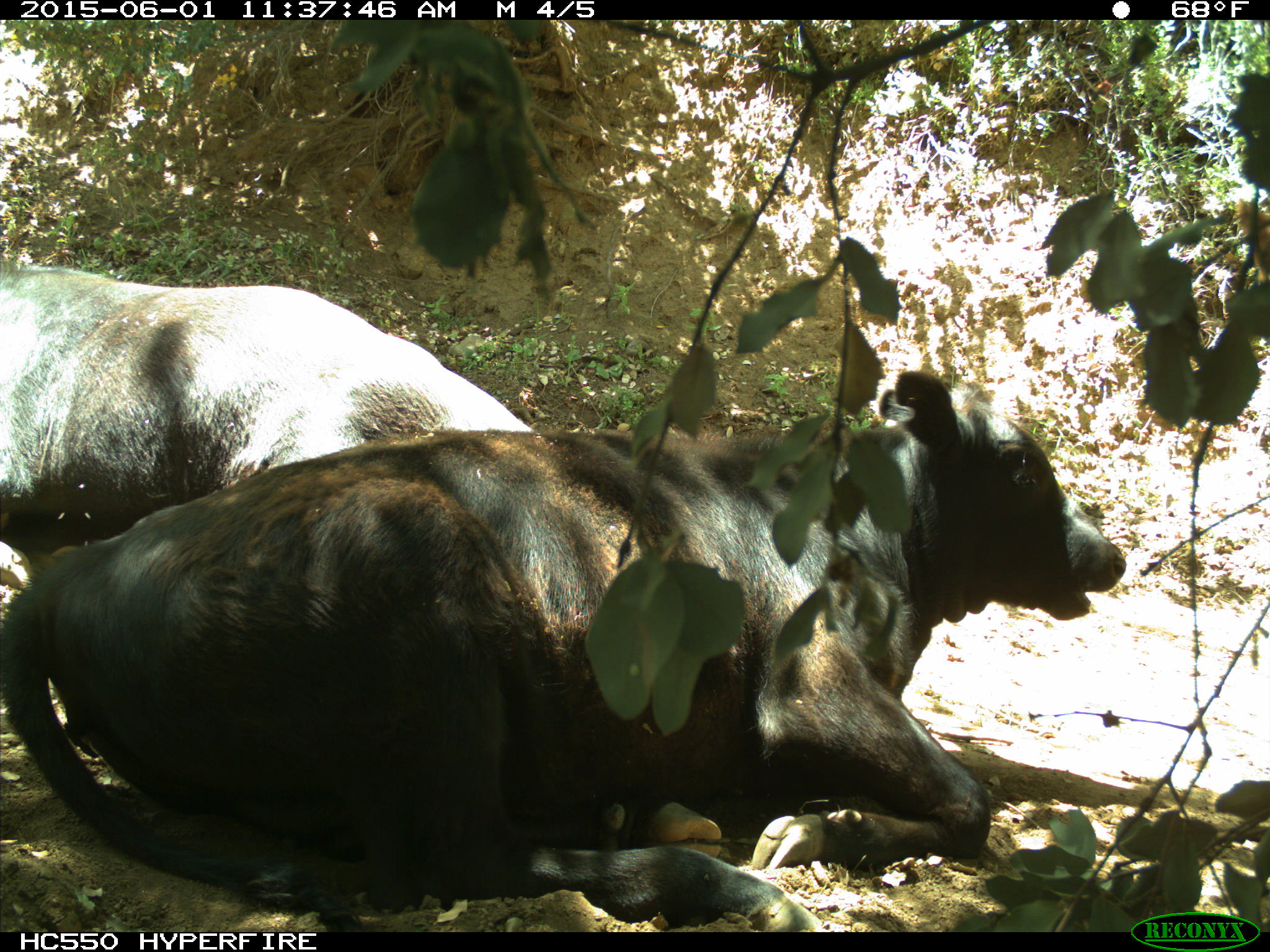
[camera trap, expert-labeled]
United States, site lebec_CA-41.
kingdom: Animalia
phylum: Chordata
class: Mammalia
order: Artiodactyla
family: Bovidae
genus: Bos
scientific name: Bos taurus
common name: domestic cow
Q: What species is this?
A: Bos taurus (domestic cow).